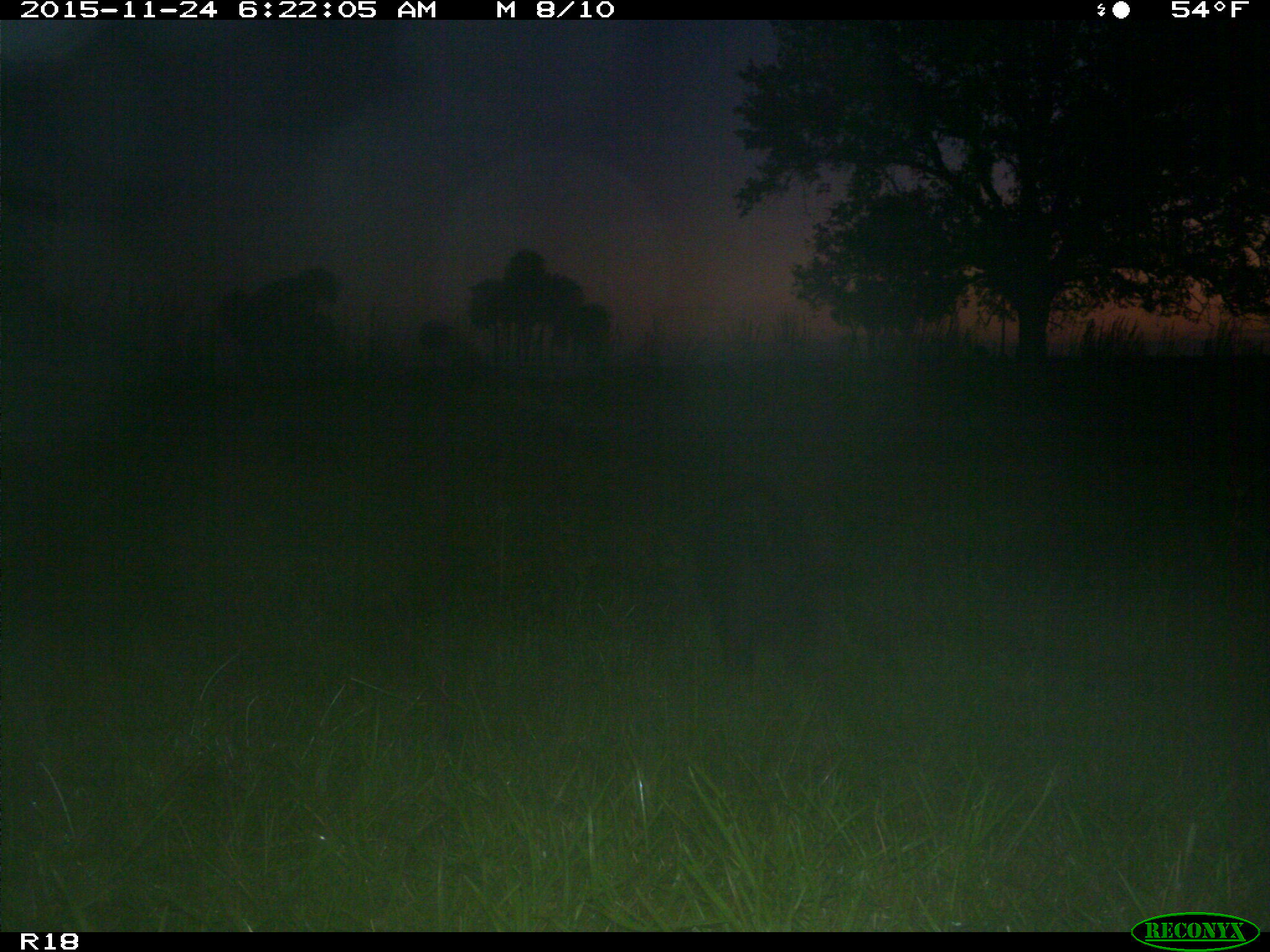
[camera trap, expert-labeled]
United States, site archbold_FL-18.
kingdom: Animalia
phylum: Chordata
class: Mammalia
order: Artiodactyla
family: Suidae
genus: Sus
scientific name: Sus scrofa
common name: wild boar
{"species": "Sus scrofa (wild boar)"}